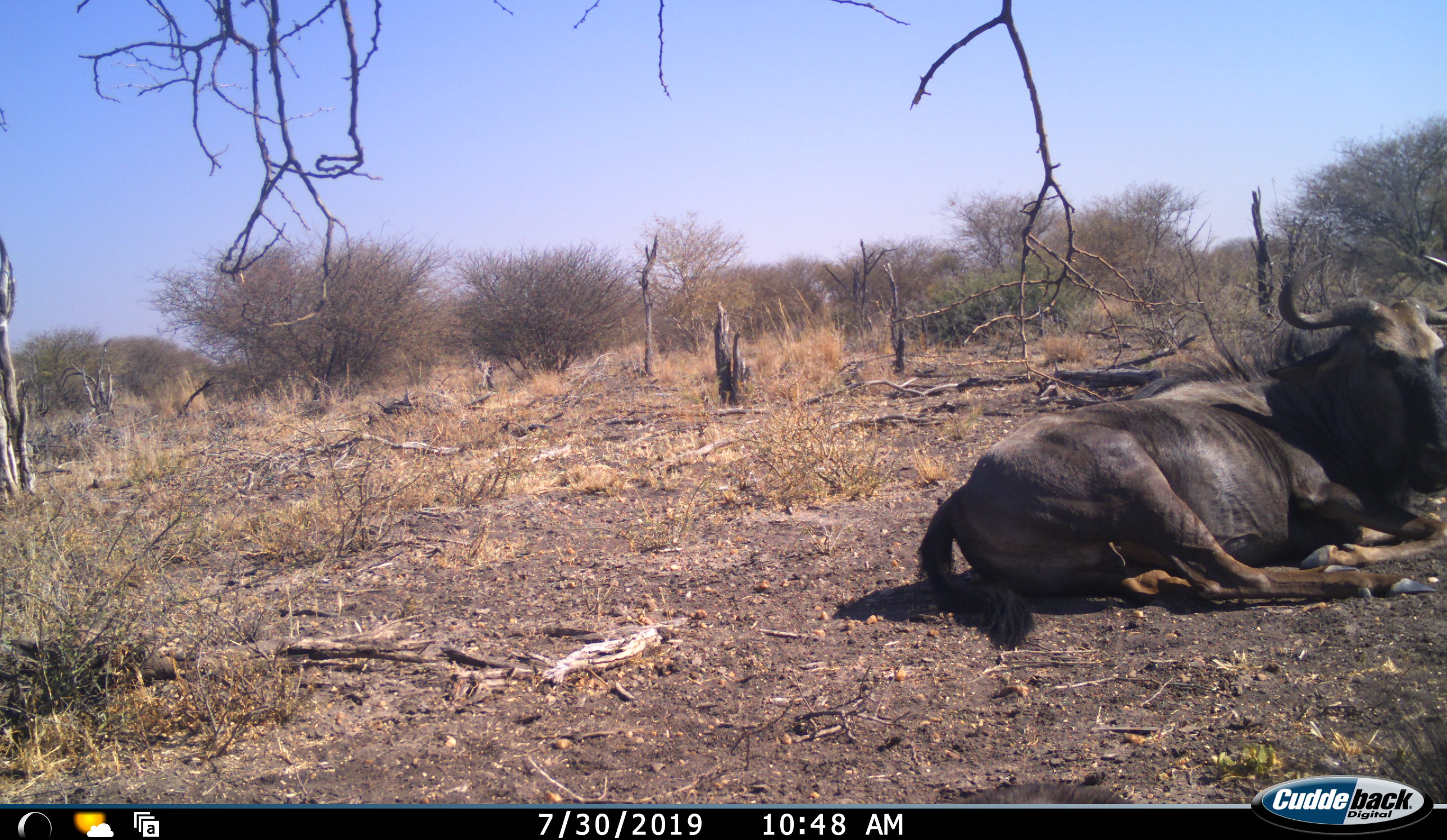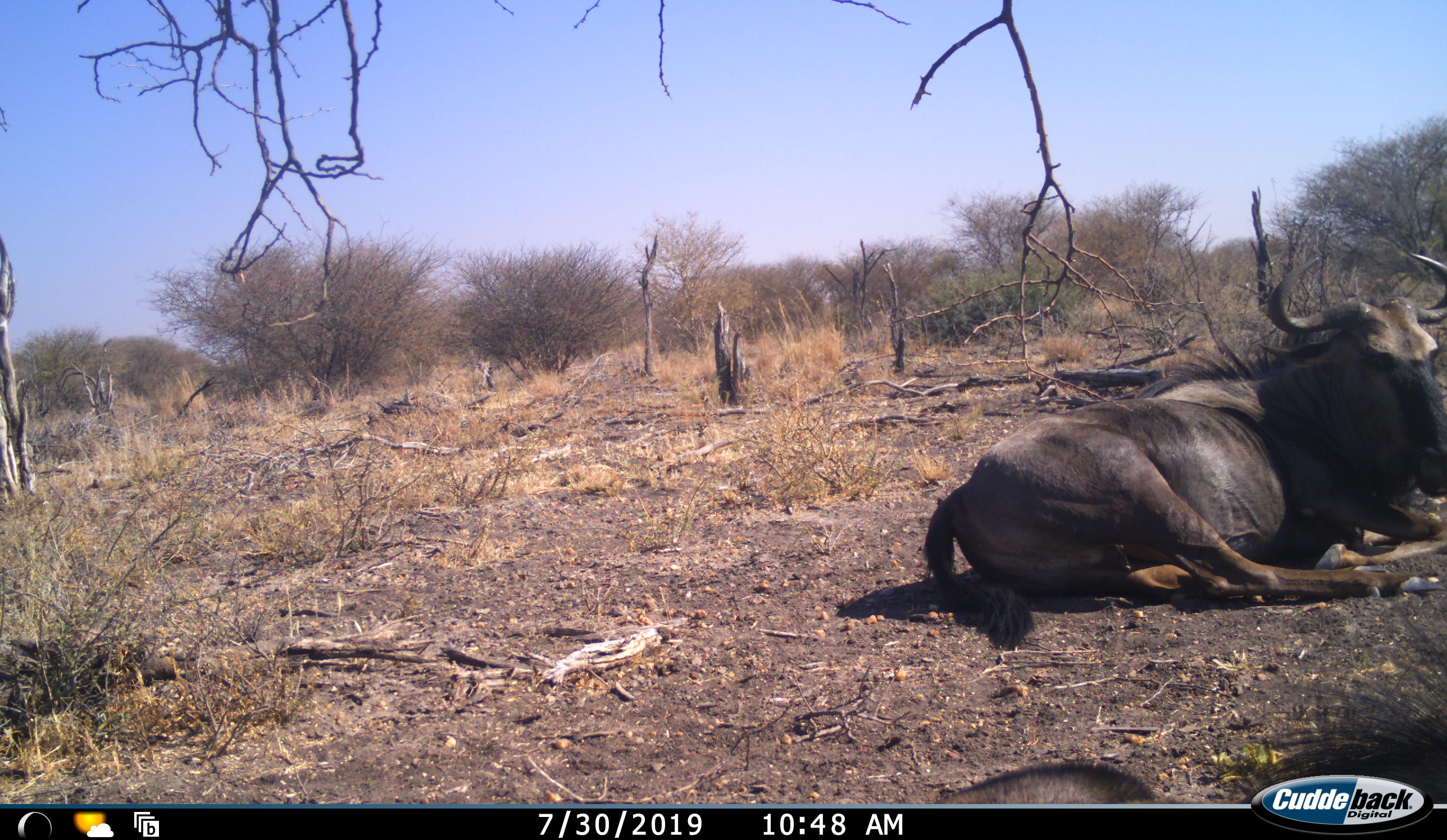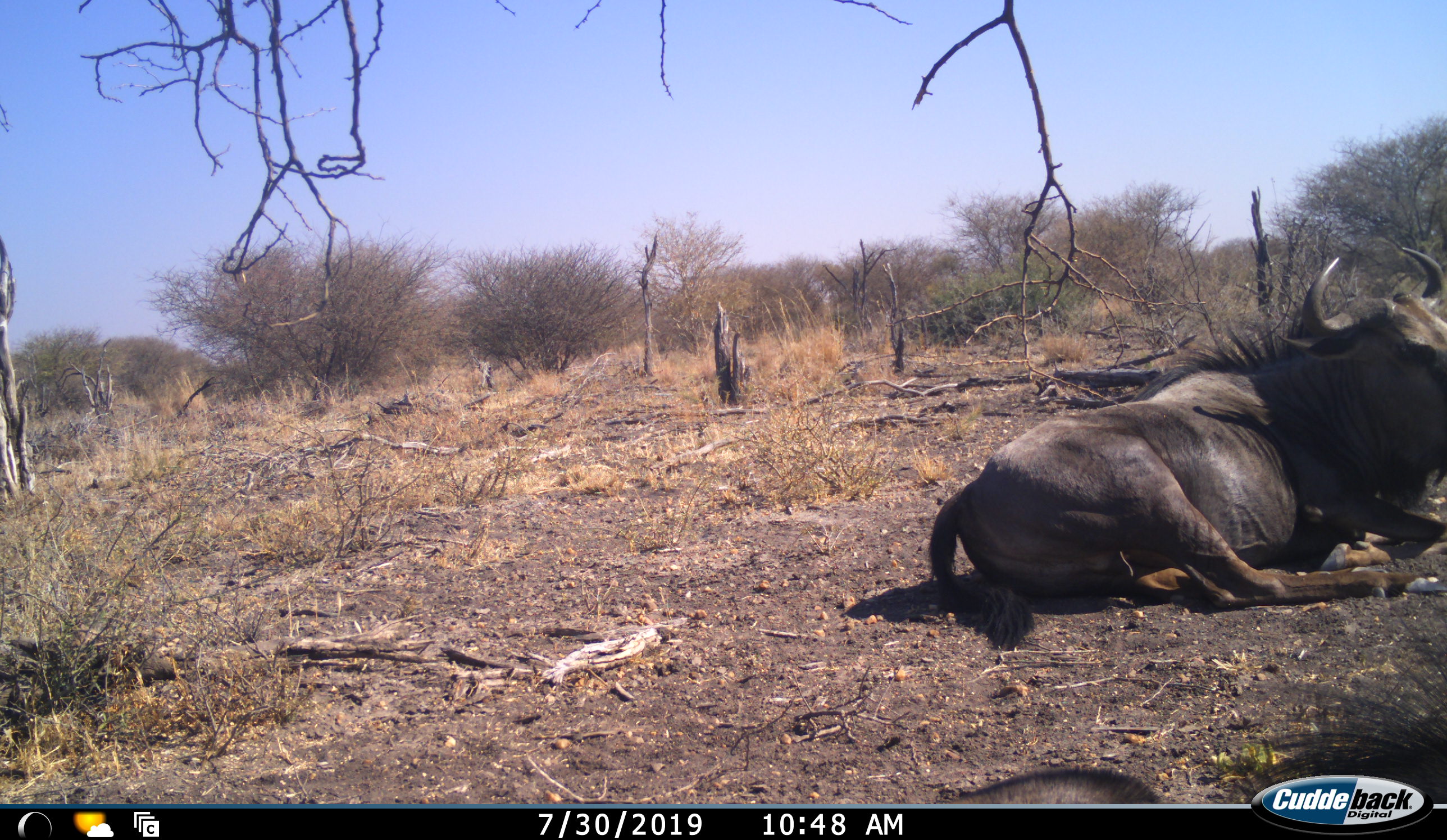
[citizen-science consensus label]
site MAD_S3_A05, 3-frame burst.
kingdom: Animalia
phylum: Chordata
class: Mammalia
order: Artiodactyla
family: Bovidae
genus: Connochaetes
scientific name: Connochaetes taurinus taurinus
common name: blue wildebeest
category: wildebeestblue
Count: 1.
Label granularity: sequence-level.